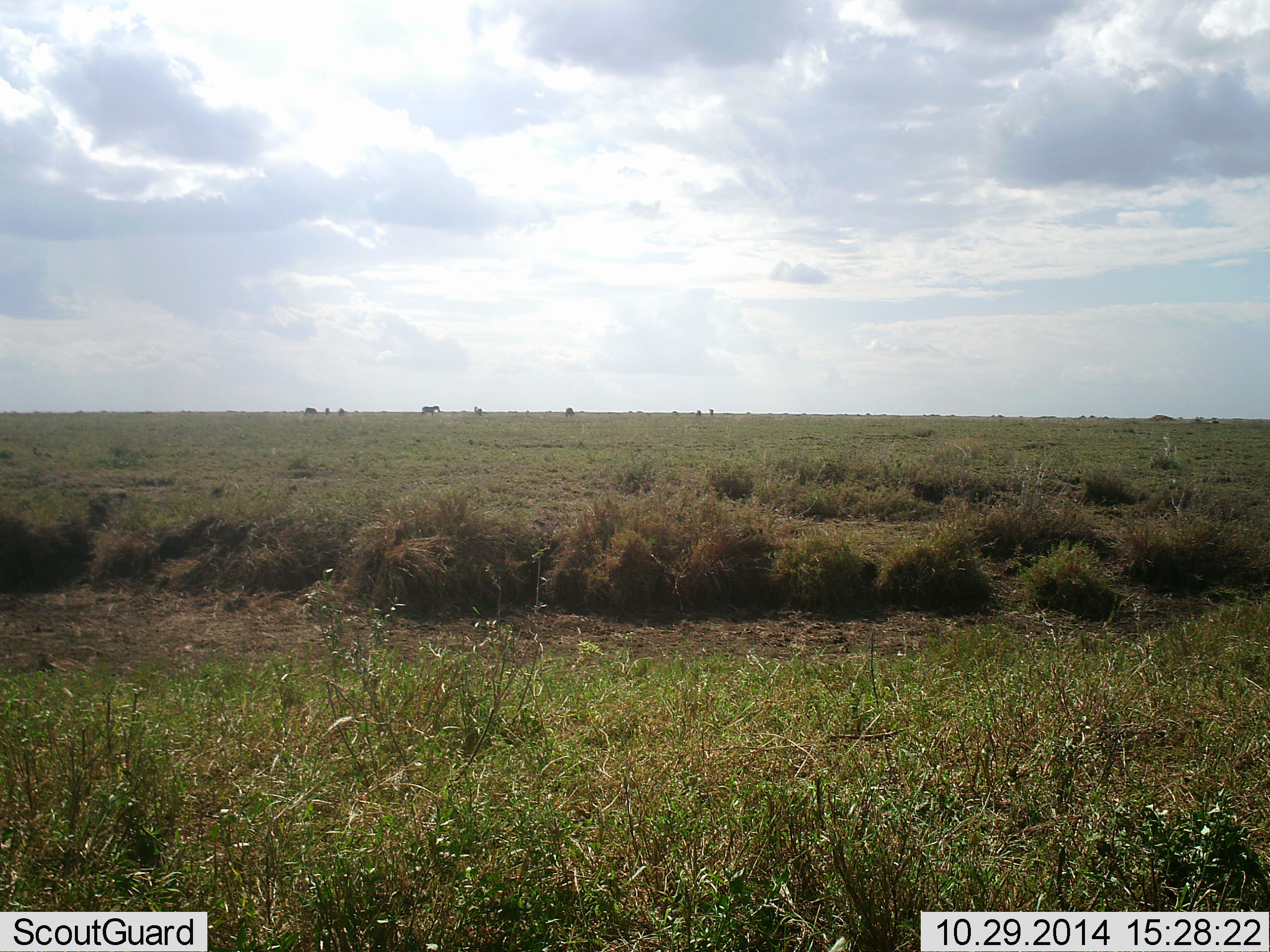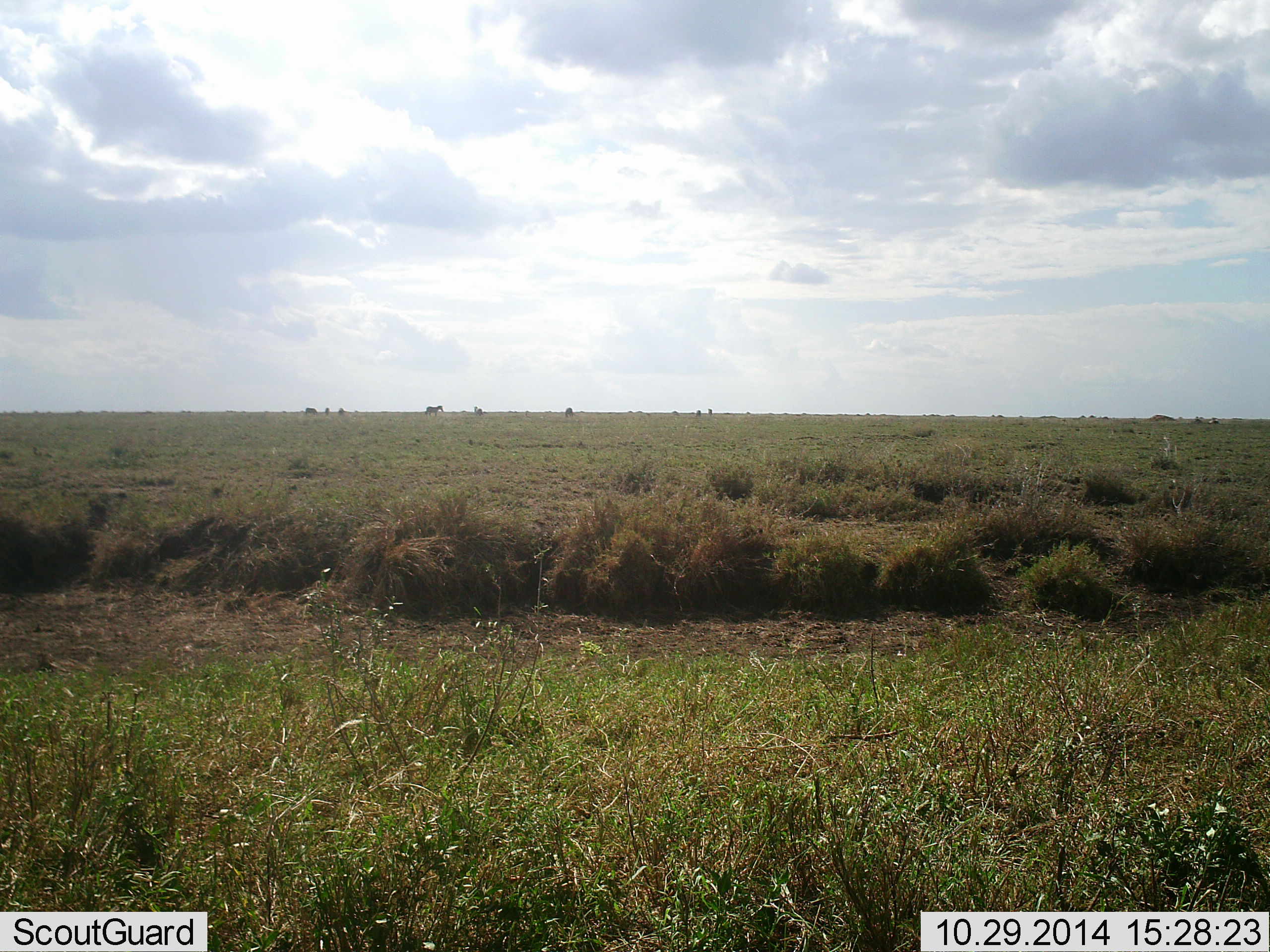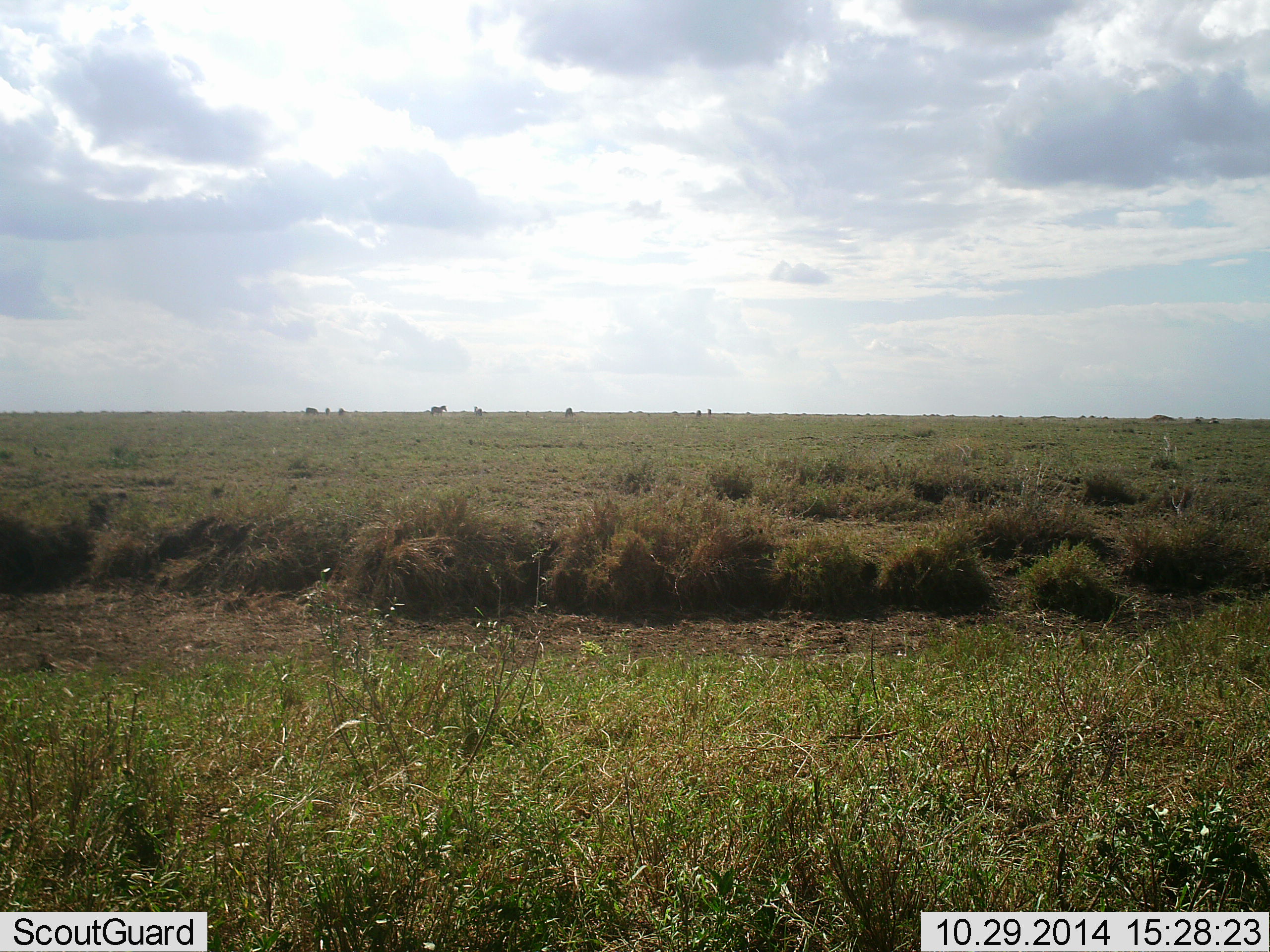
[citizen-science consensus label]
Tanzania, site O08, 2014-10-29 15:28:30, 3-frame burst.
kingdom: Animalia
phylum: Chordata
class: Mammalia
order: Perissodactyla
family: Equidae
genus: Equus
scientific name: Equus quagga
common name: plains zebra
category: zebra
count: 8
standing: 71%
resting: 0%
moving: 86%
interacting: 0%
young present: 0%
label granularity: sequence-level